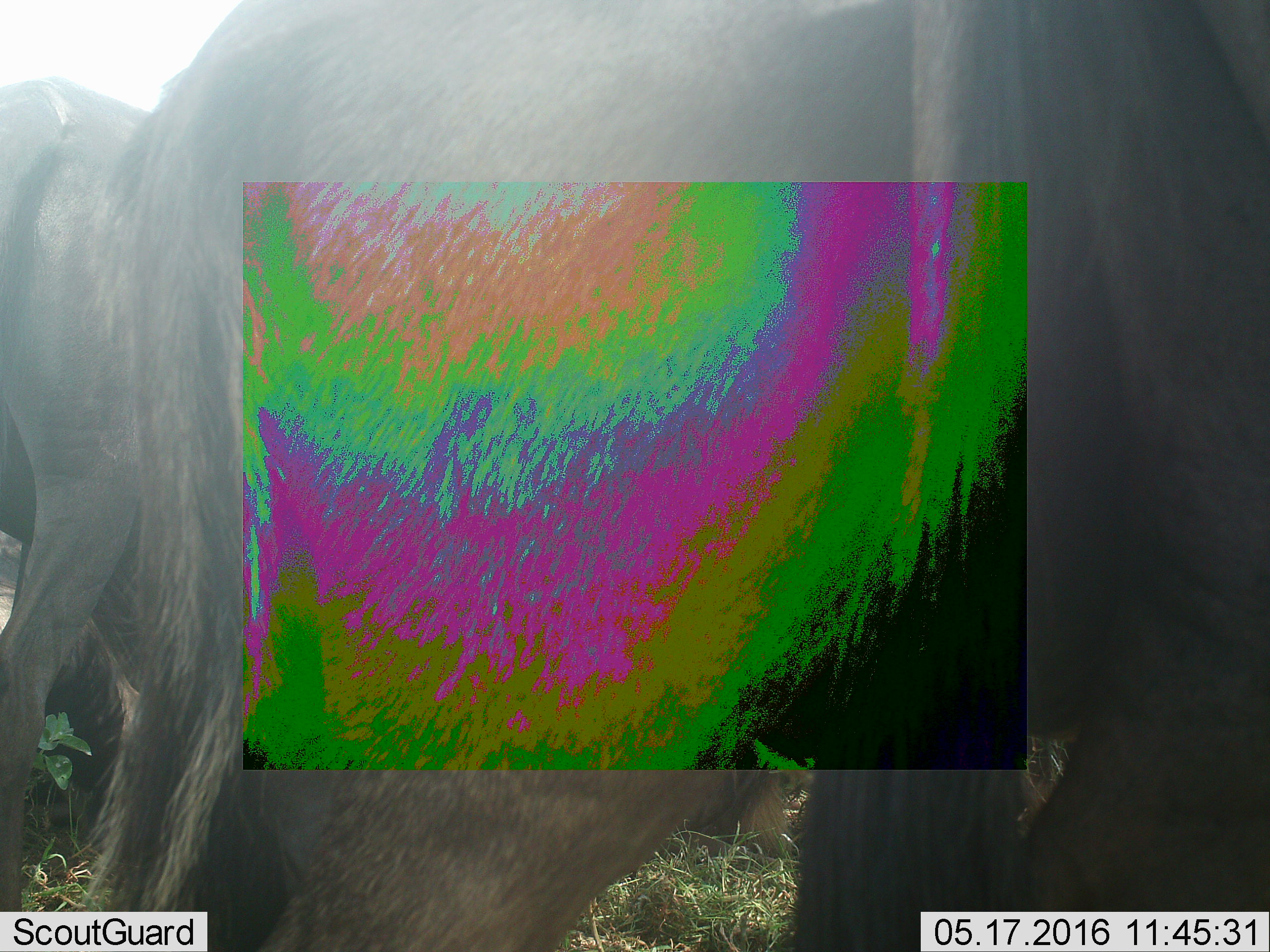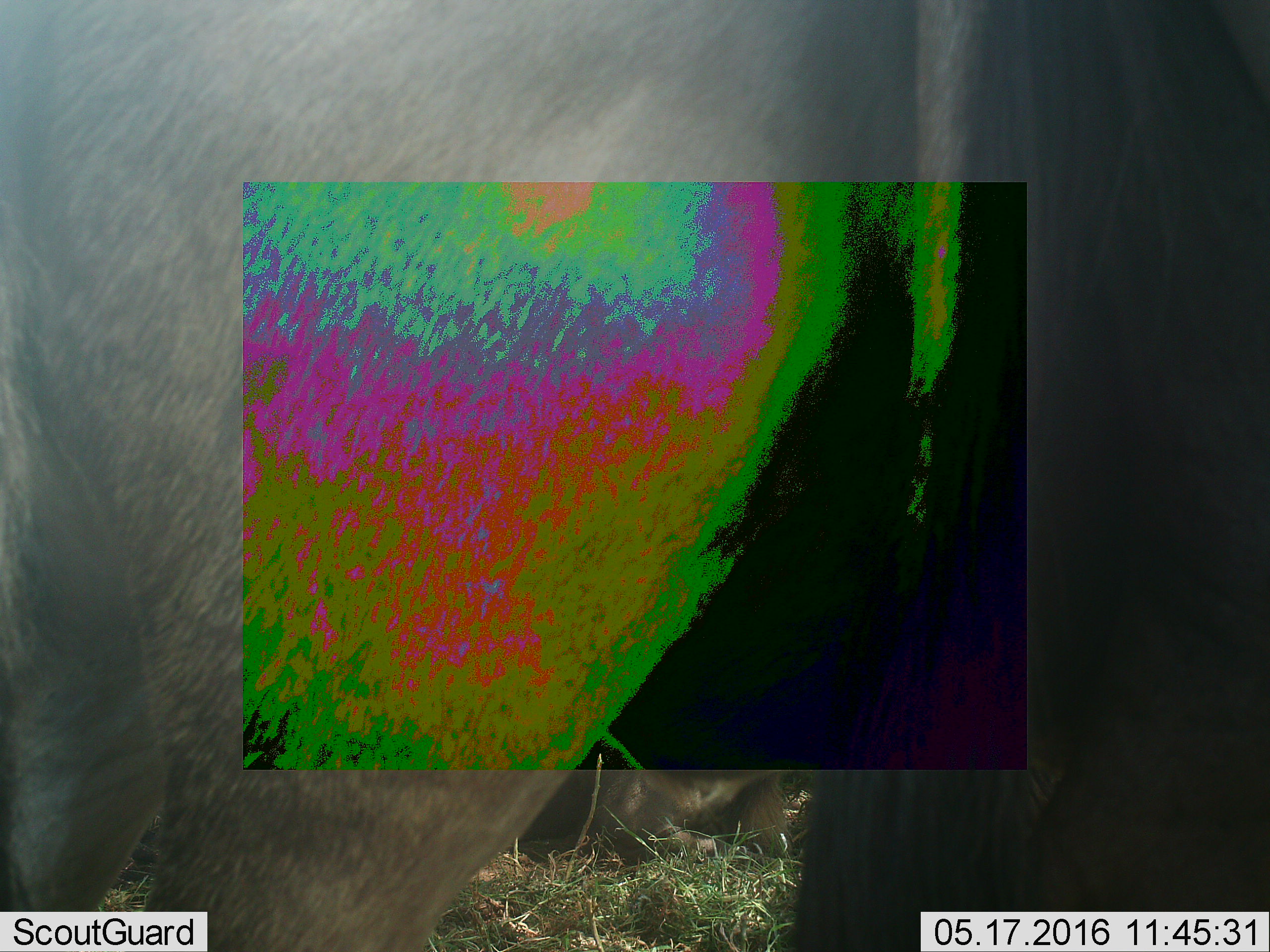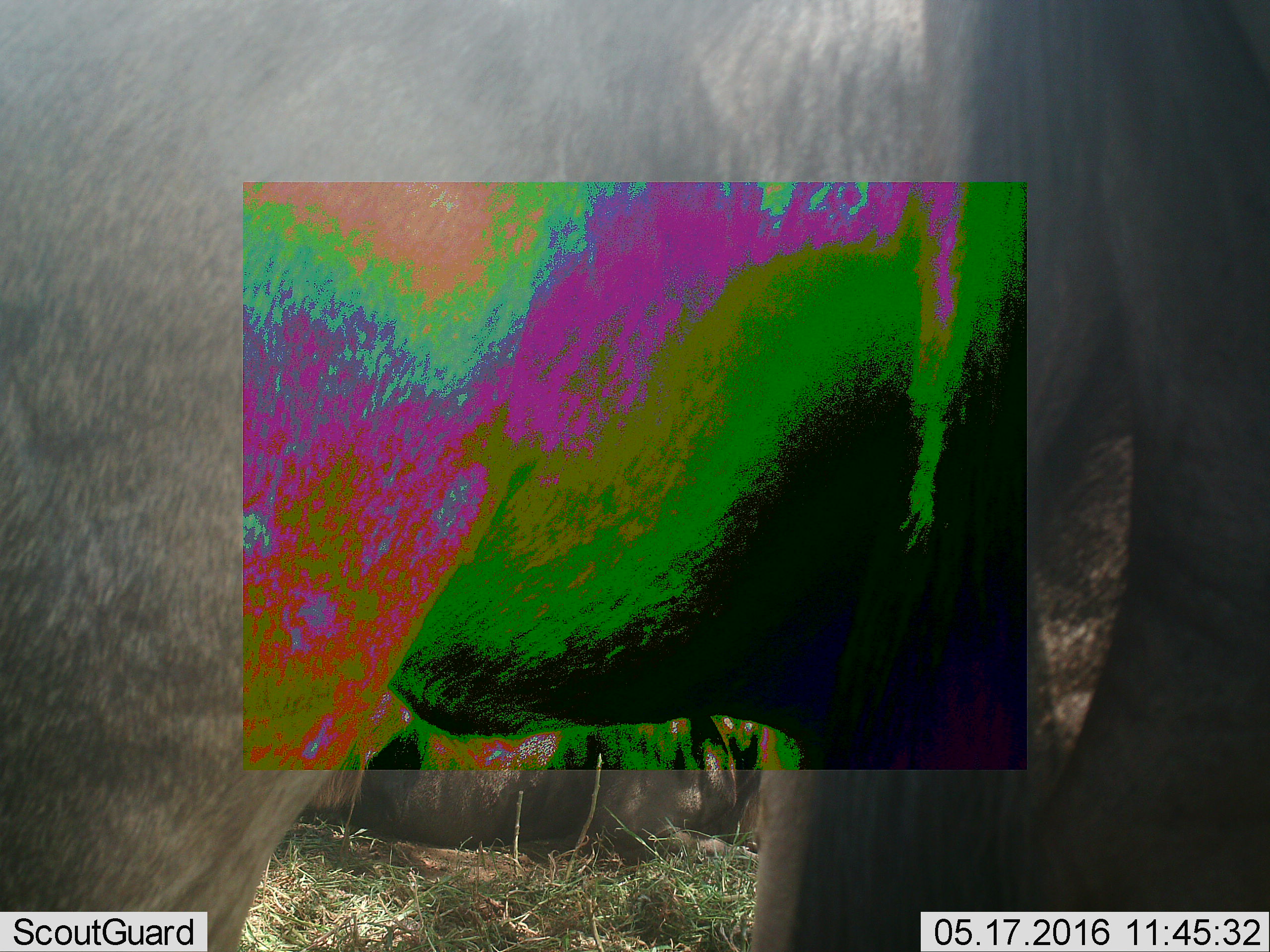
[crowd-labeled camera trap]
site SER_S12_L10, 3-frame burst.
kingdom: Animalia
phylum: Chordata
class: Mammalia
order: Artiodactyla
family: Bovidae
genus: Connochaetes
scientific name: Connochaetes taurinus taurinus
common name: blue wildebeest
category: wildebeestblue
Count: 4.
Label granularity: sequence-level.